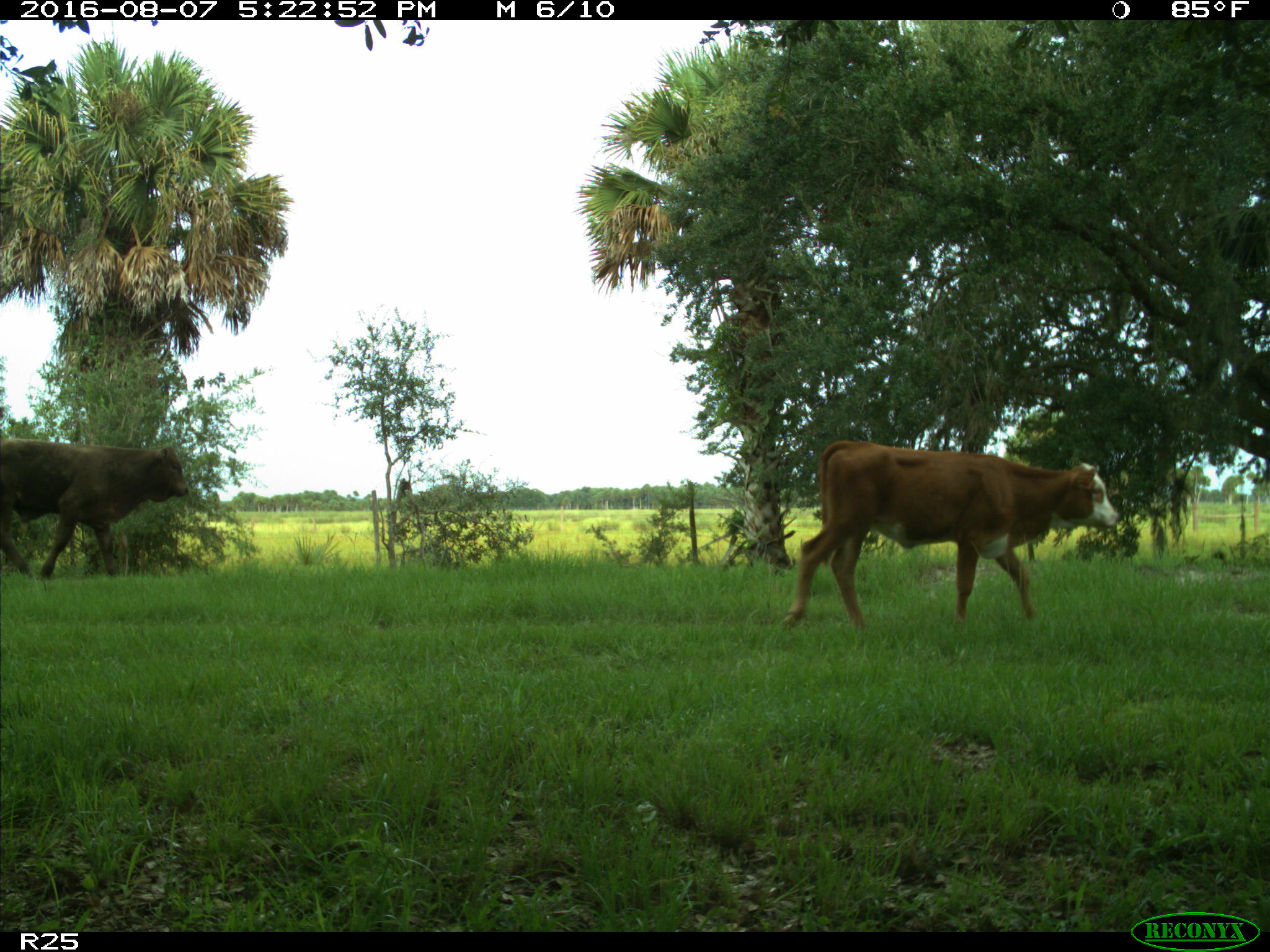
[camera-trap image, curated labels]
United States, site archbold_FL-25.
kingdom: Animalia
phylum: Chordata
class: Mammalia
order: Artiodactyla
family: Bovidae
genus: Bos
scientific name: Bos taurus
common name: domestic cow